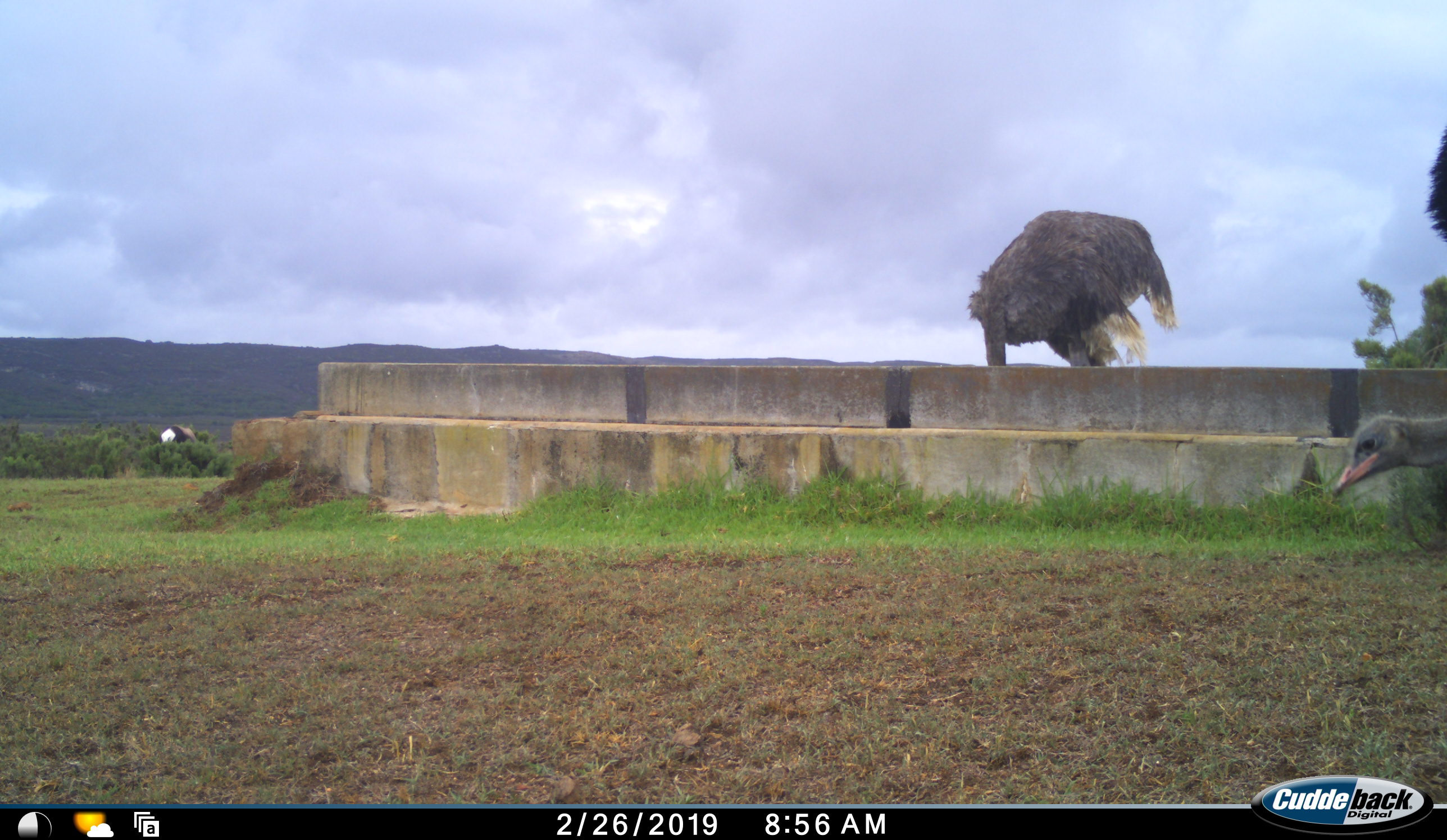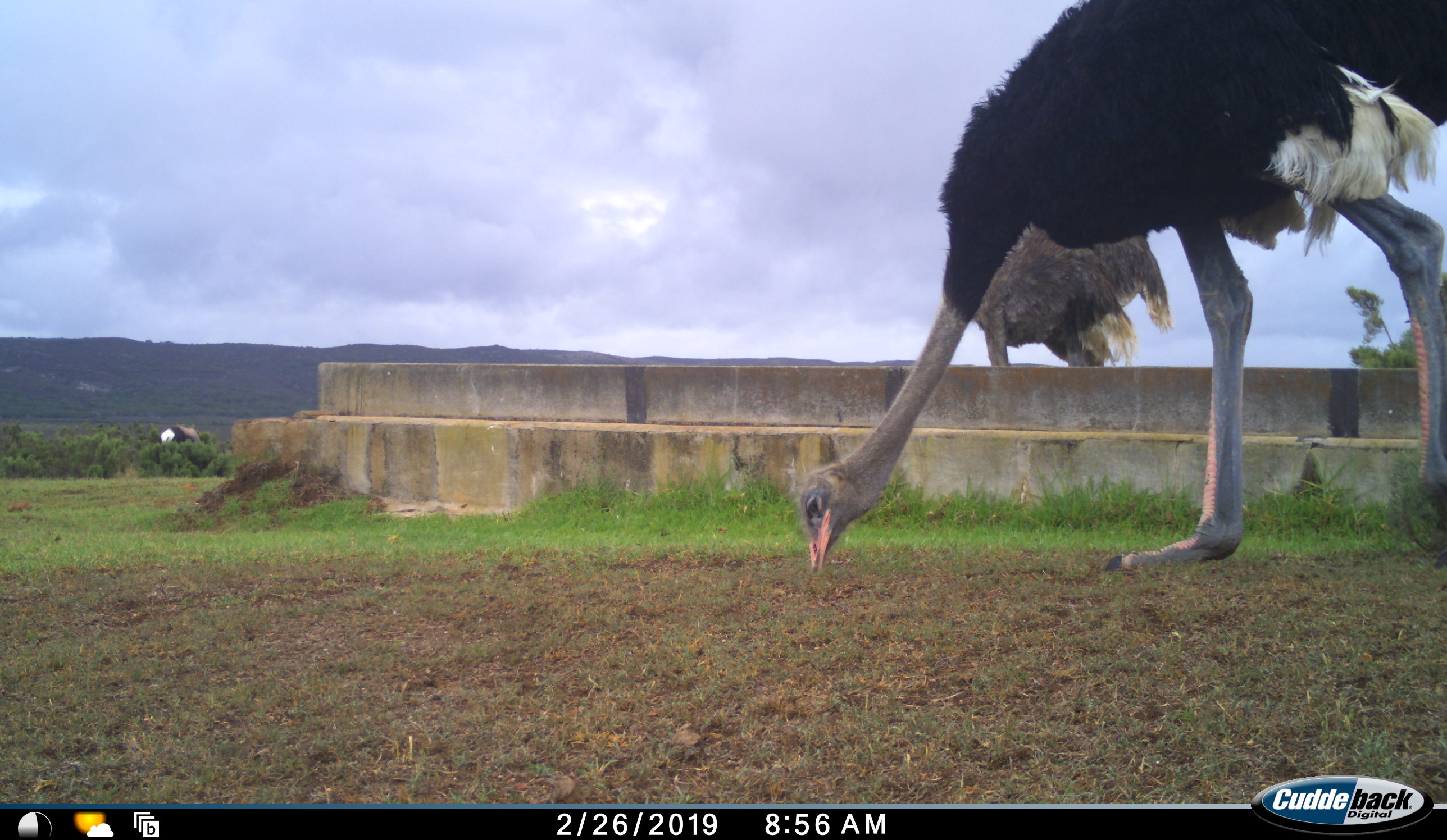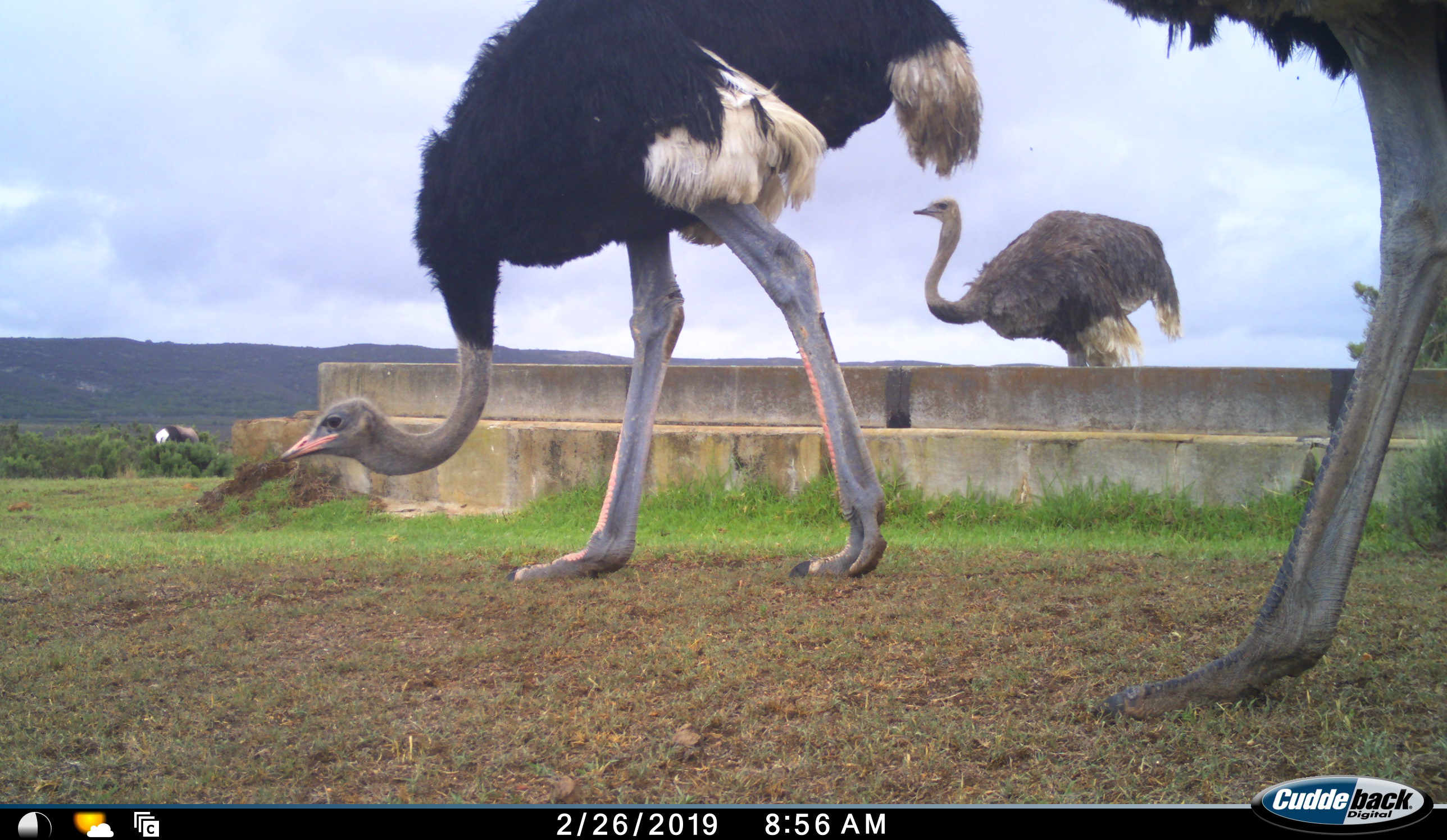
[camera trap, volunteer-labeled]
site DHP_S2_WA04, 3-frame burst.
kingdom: Animalia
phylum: Chordata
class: Aves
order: Struthioniformes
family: Struthionidae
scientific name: Struthionidae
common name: ostrich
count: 3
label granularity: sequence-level